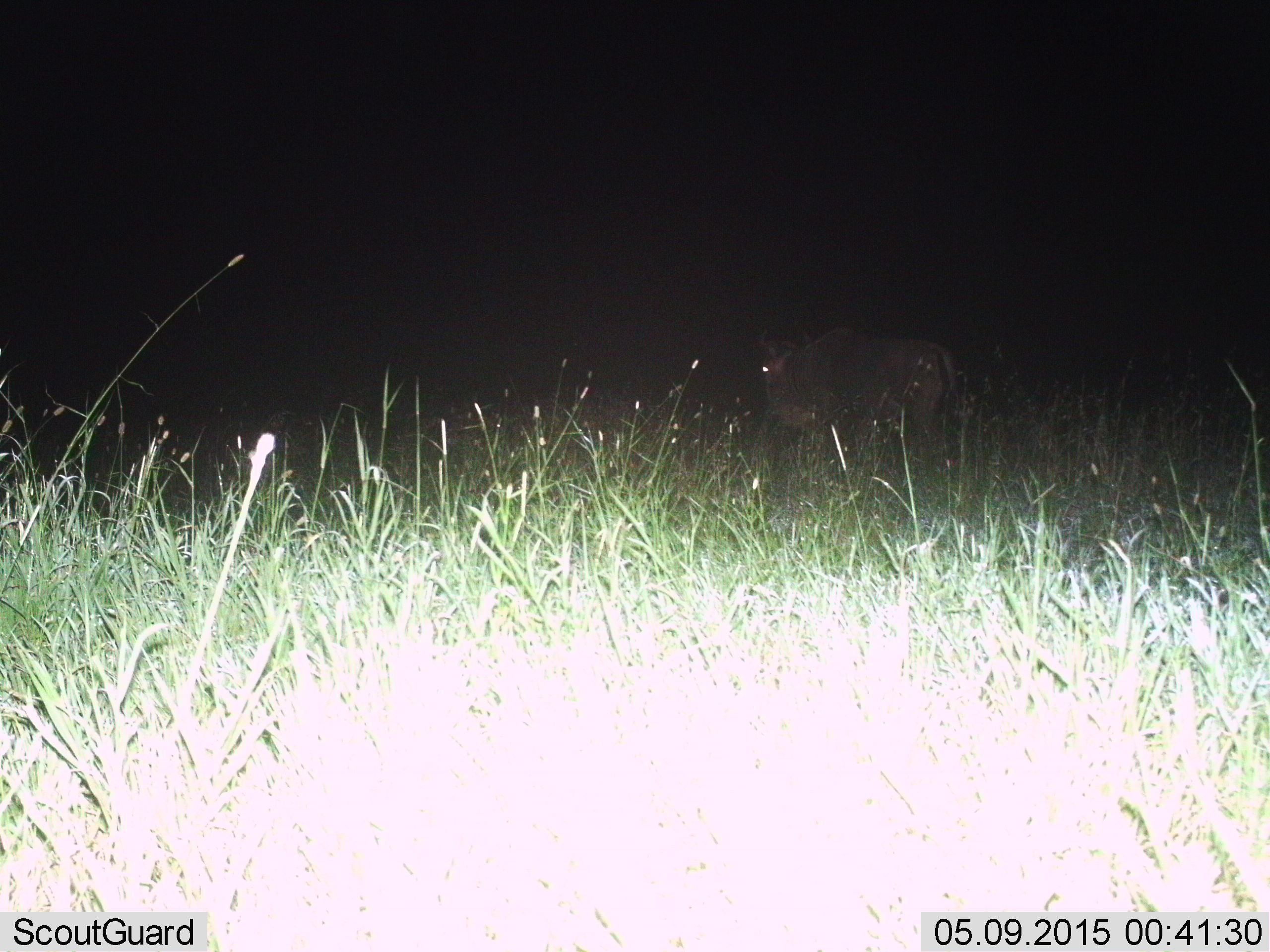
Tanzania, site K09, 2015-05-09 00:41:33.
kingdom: Animalia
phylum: Chordata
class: Mammalia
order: Artiodactyla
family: Bovidae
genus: Connochaetes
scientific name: Connochaetes taurinus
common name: blue wildebeest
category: wildebeest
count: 1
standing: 70%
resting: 0%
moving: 30%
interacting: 0%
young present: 0%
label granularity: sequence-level